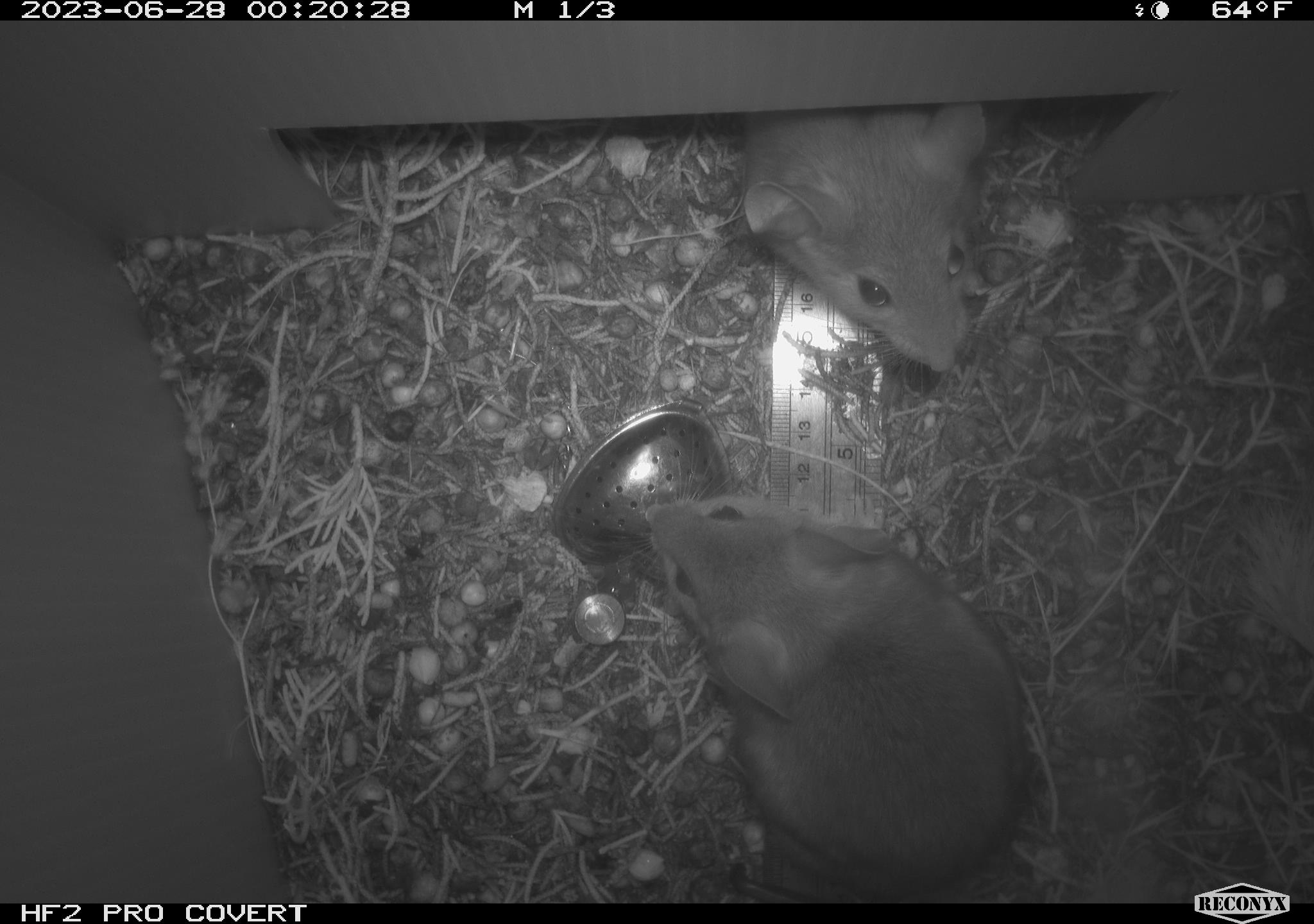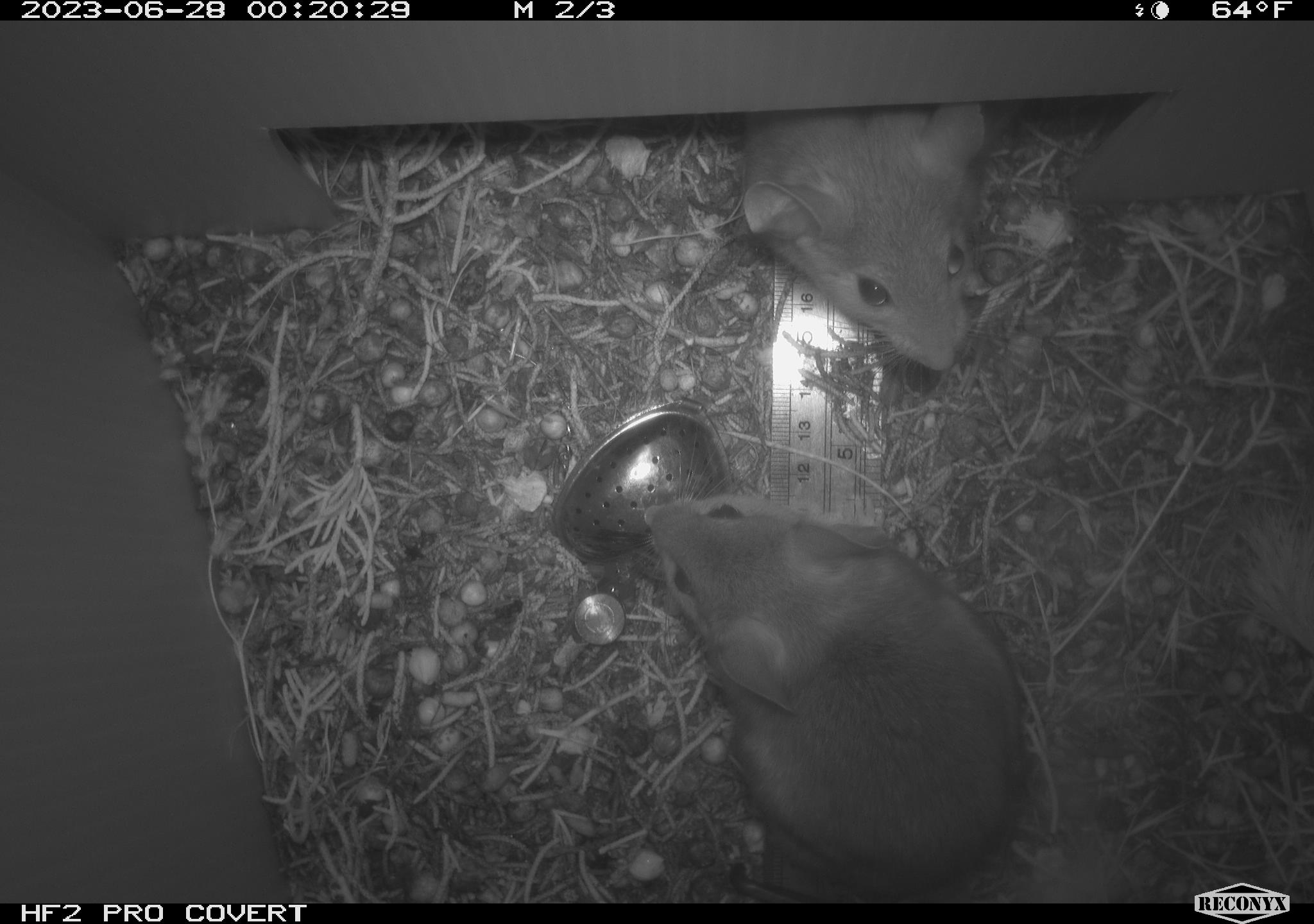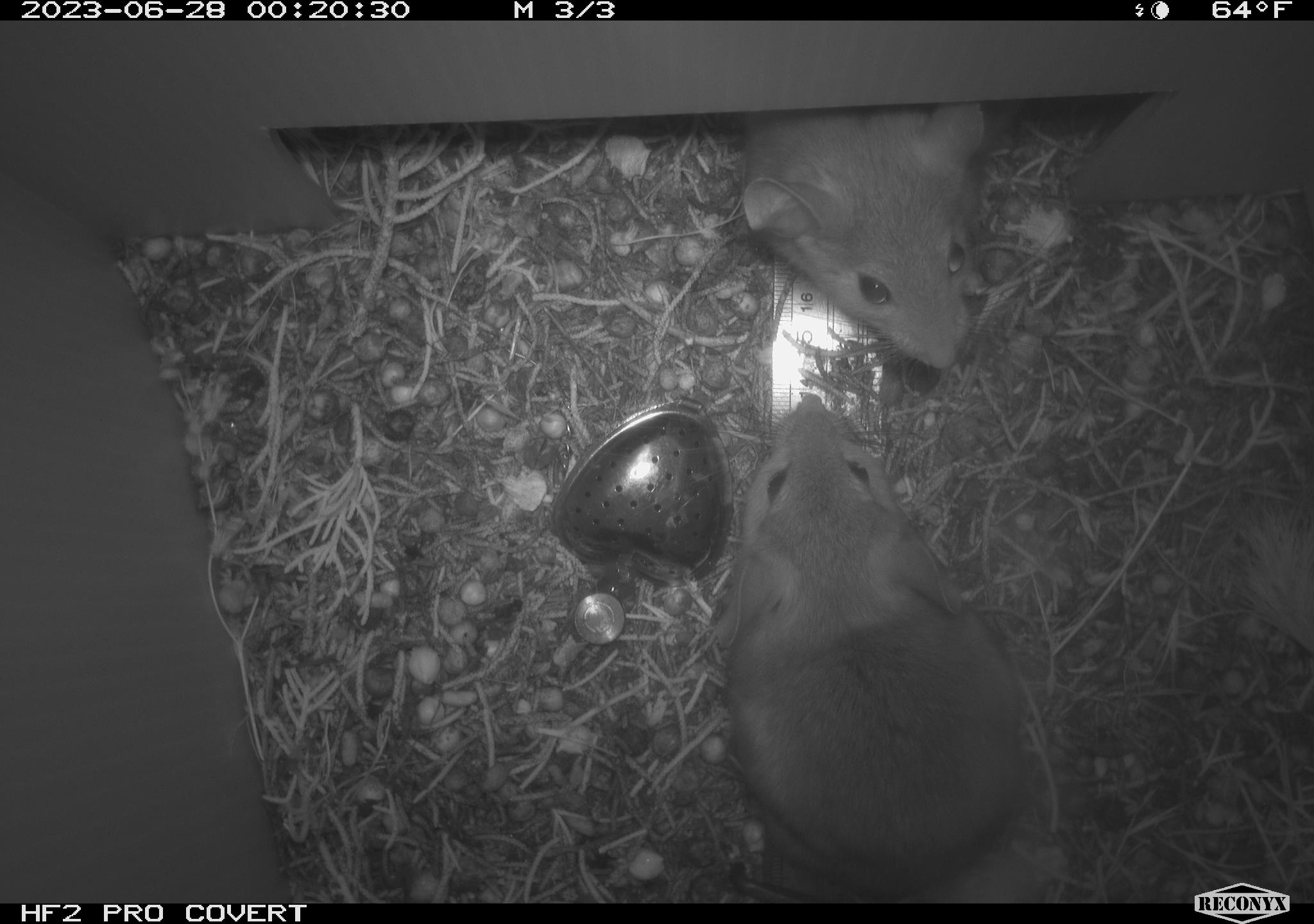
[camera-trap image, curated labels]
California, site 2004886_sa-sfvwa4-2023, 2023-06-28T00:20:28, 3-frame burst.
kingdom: Animalia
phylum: Chordata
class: Mammalia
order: Rodentia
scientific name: Rodentia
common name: mouse species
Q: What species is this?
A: Mouse species (Rodentia).